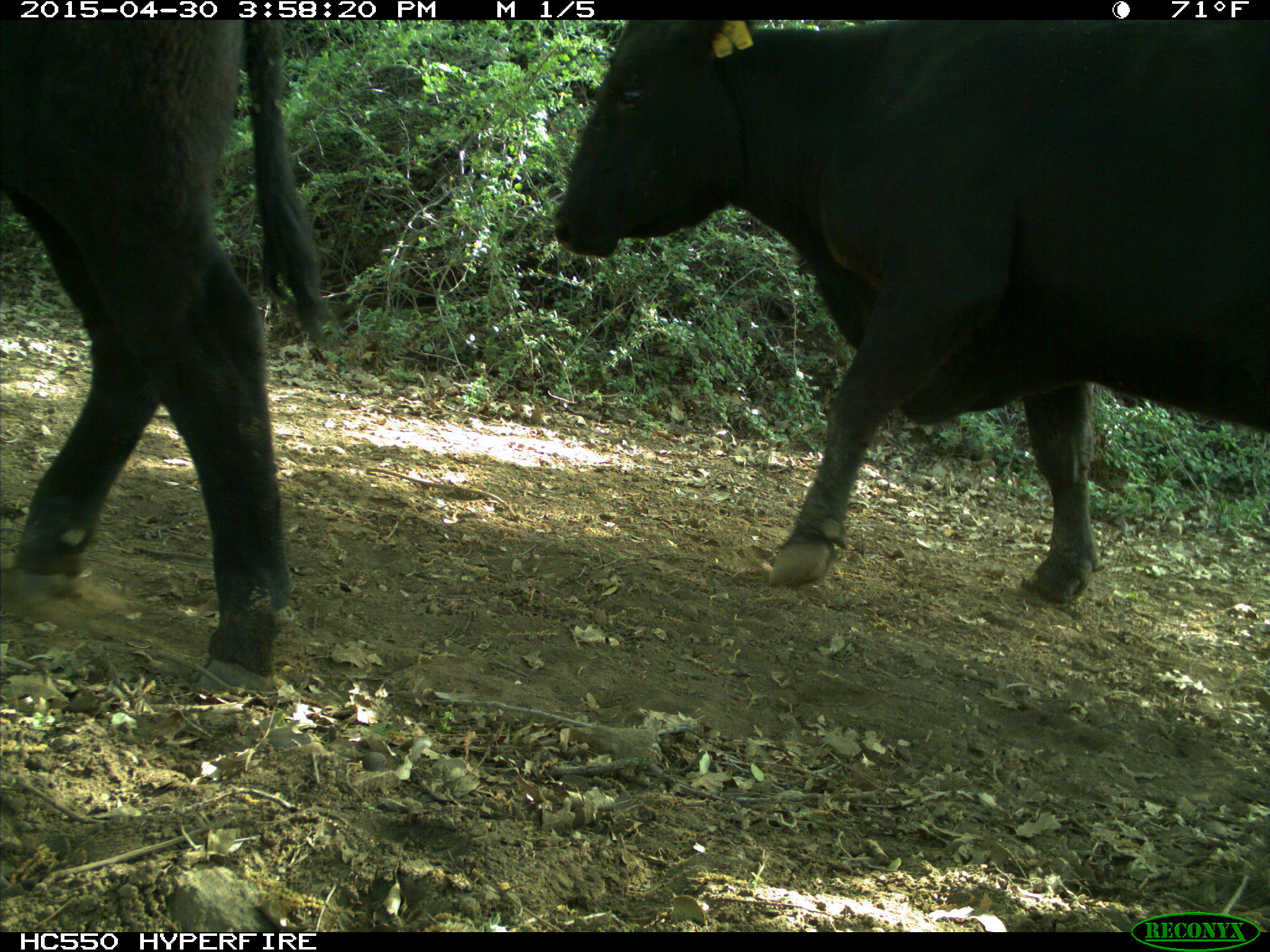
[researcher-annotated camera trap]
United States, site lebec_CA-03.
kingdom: Animalia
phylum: Chordata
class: Mammalia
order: Artiodactyla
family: Bovidae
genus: Bos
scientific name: Bos taurus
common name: domestic cow